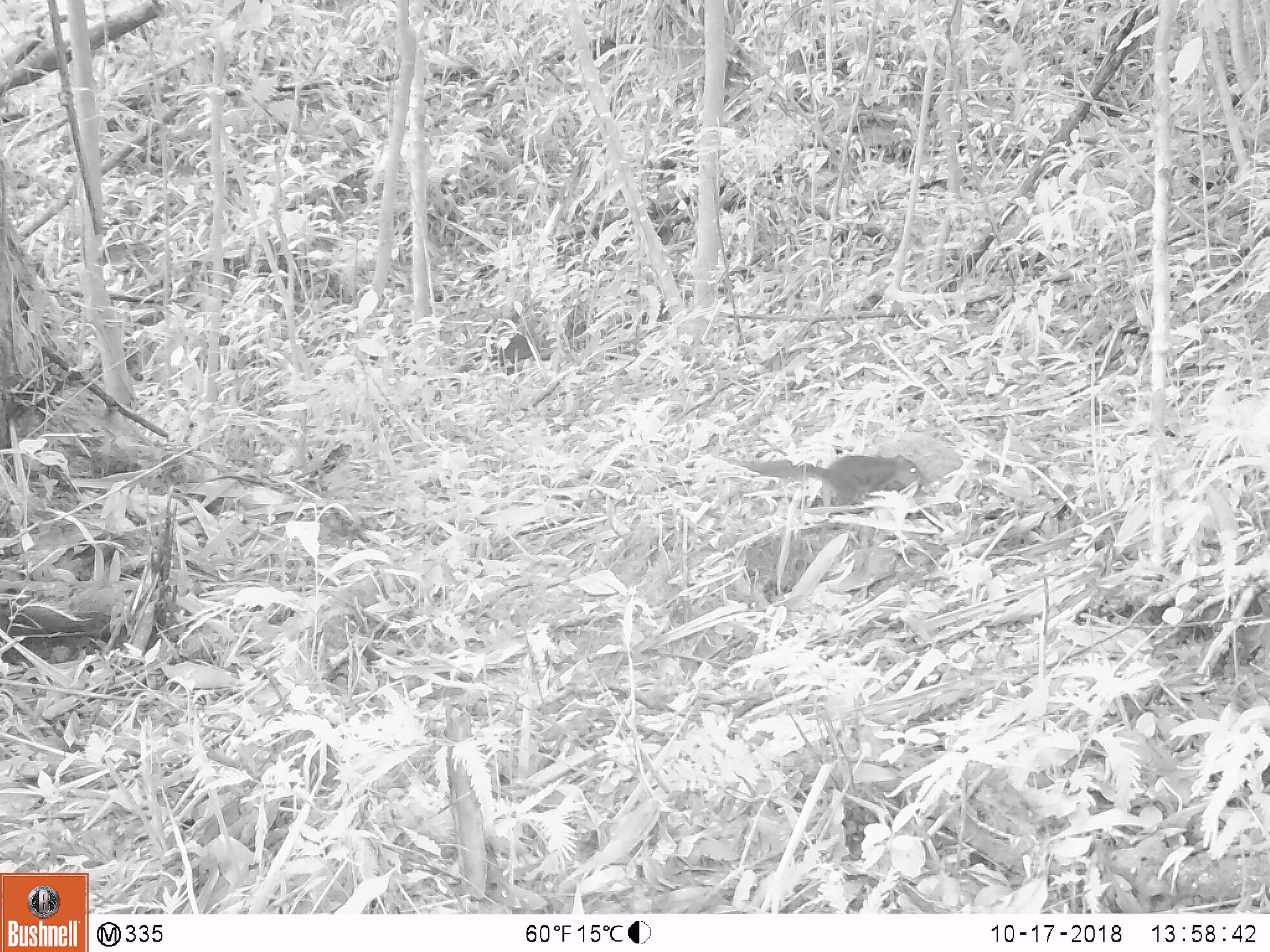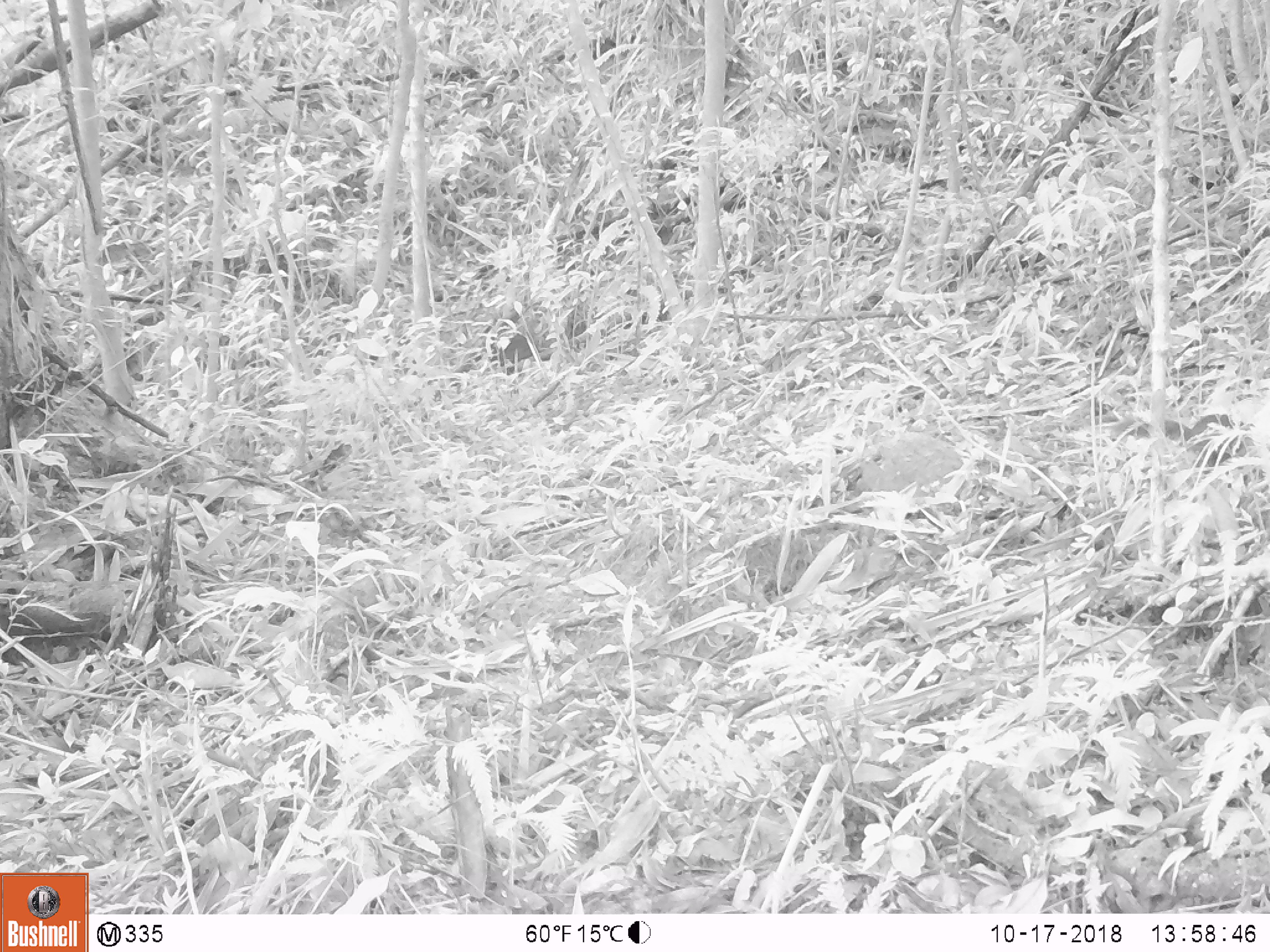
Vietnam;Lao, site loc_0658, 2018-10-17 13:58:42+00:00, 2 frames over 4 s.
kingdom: Animalia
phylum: Chordata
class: Mammalia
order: Rodentia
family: Sciuridae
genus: Dremomys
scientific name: Dremomys rufigenis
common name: red-cheeked squirrel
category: red cheeked squirrel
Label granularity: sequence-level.